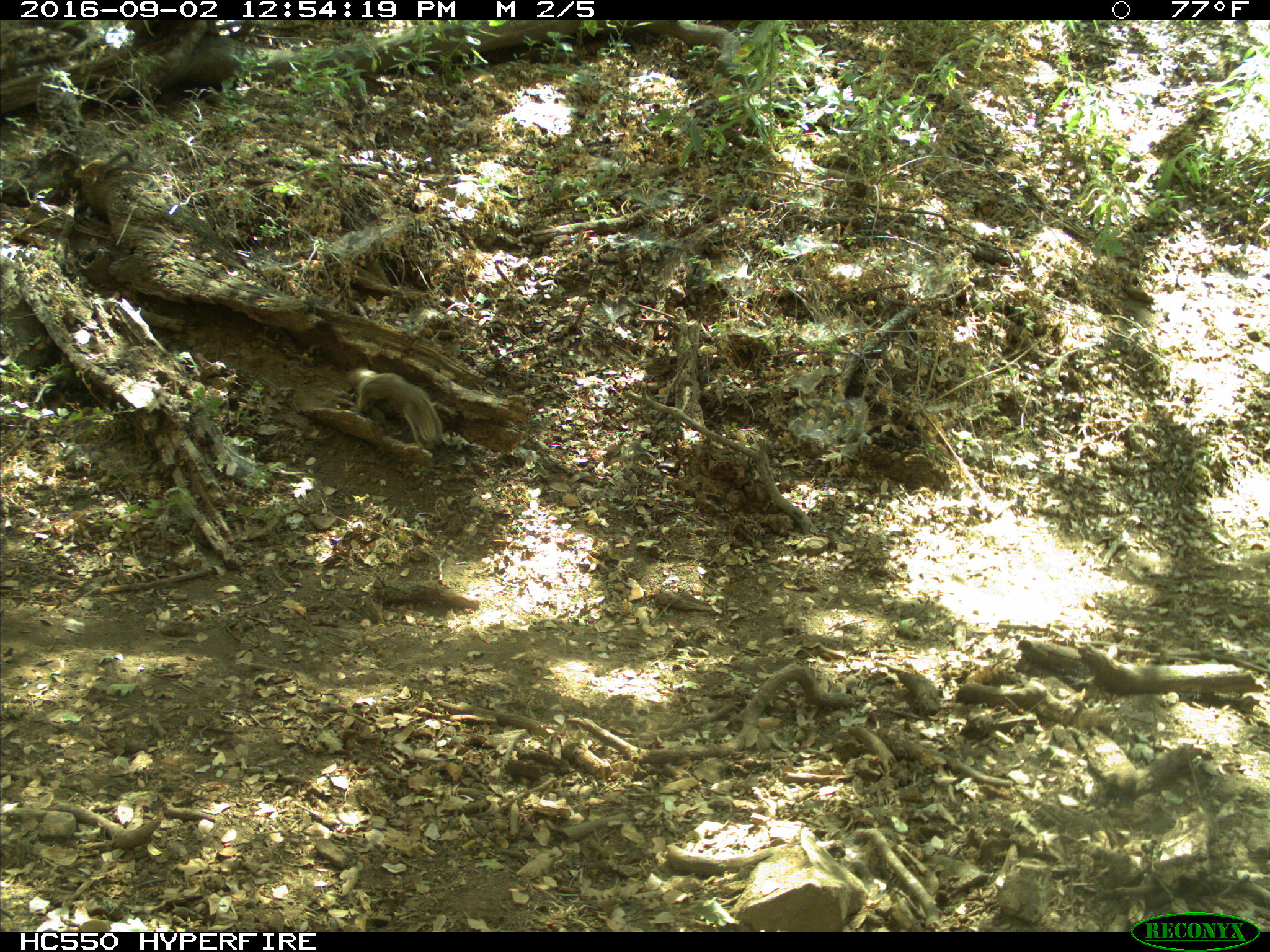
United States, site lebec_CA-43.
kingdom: Animalia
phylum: Chordata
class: Mammalia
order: Rodentia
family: Sciuridae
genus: Otospermophilus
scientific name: Otospermophilus beecheyi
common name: california ground squirrel